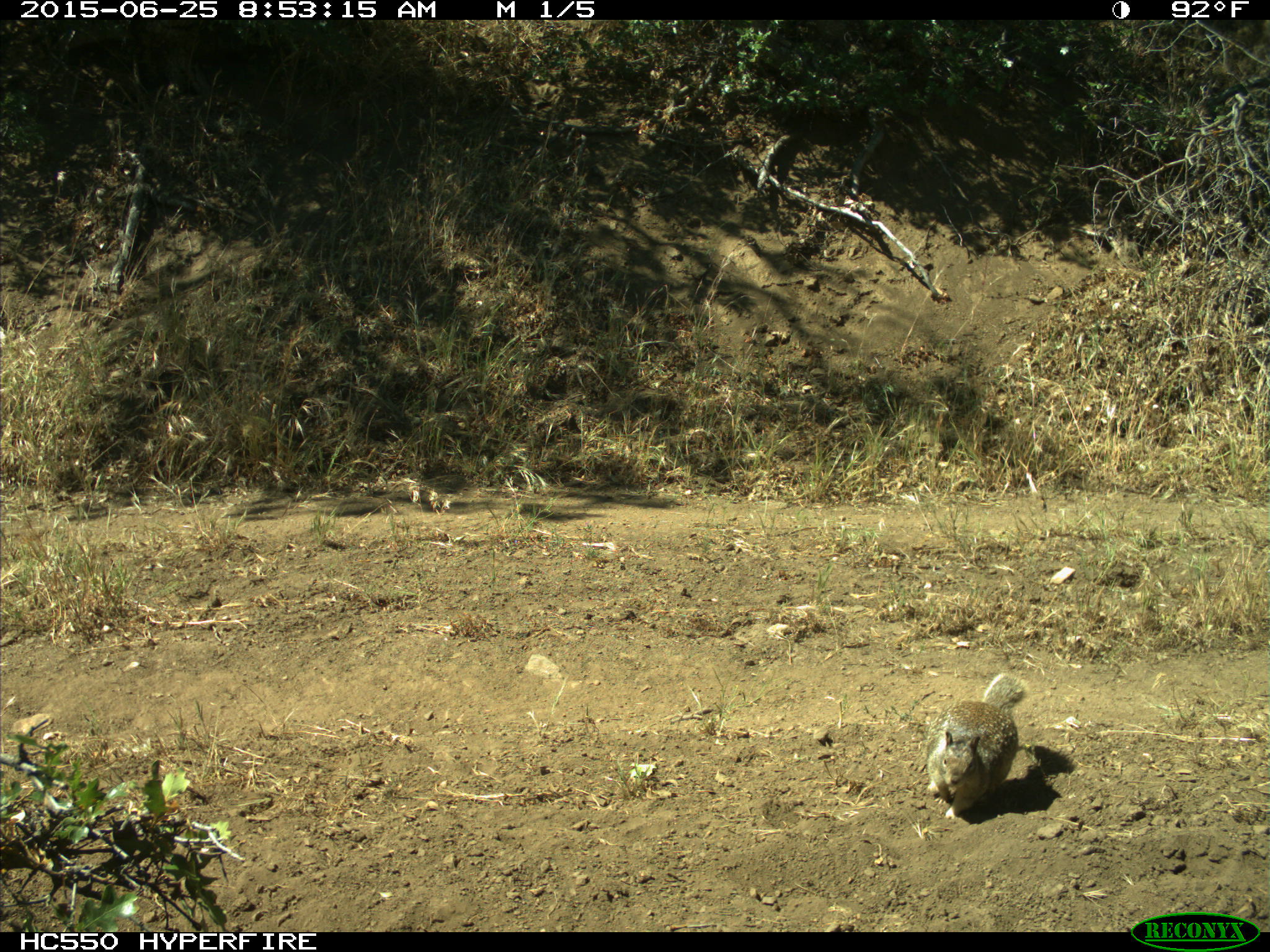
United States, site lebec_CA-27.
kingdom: Animalia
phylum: Chordata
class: Mammalia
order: Rodentia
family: Sciuridae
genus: Otospermophilus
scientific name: Otospermophilus beecheyi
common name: california ground squirrel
Otospermophilus beecheyi (california ground squirrel).